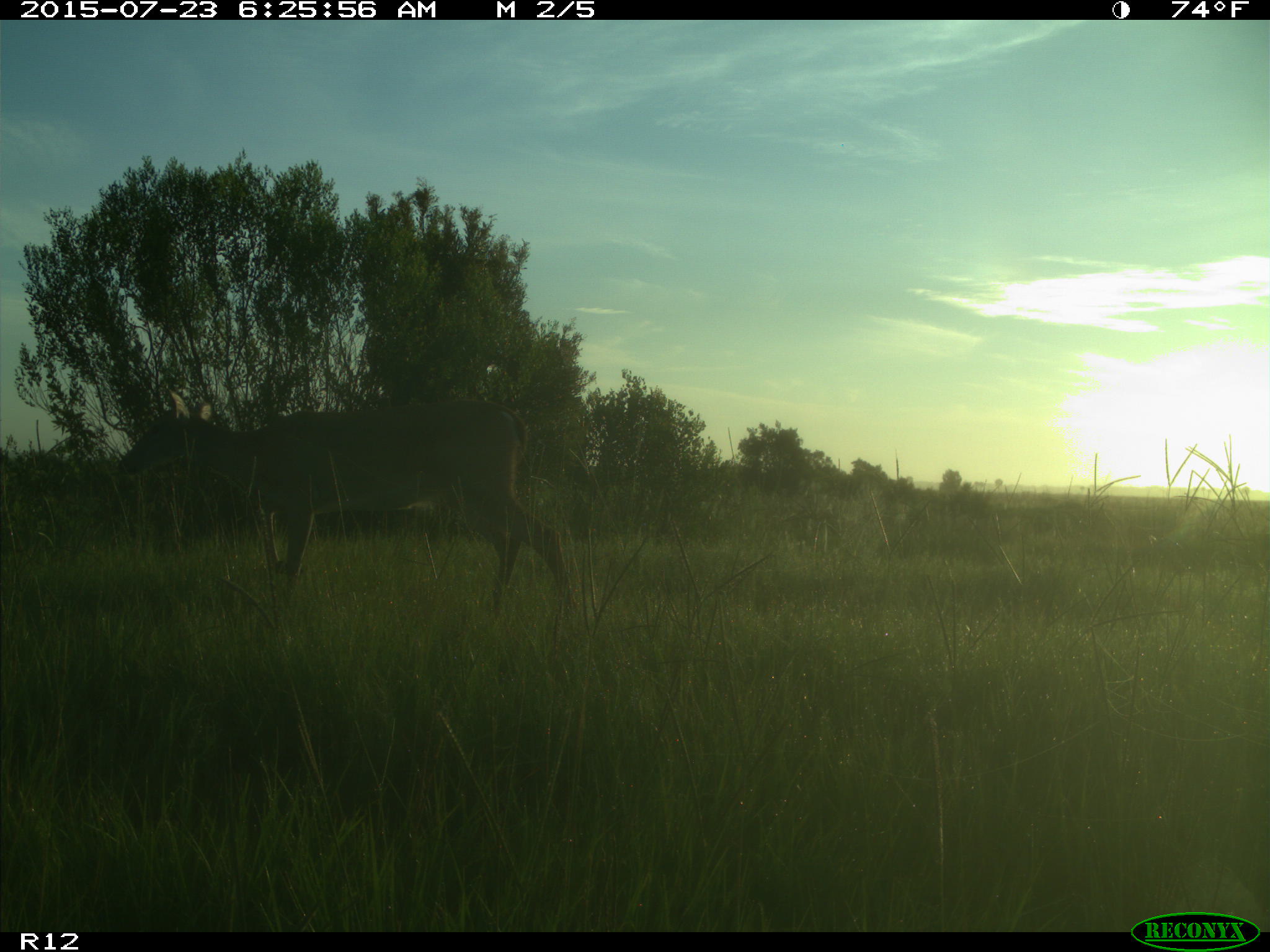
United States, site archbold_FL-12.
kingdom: Animalia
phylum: Chordata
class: Mammalia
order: Artiodactyla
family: Cervidae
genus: Odocoileus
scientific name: Odocoileus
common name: deer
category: unidentified deer